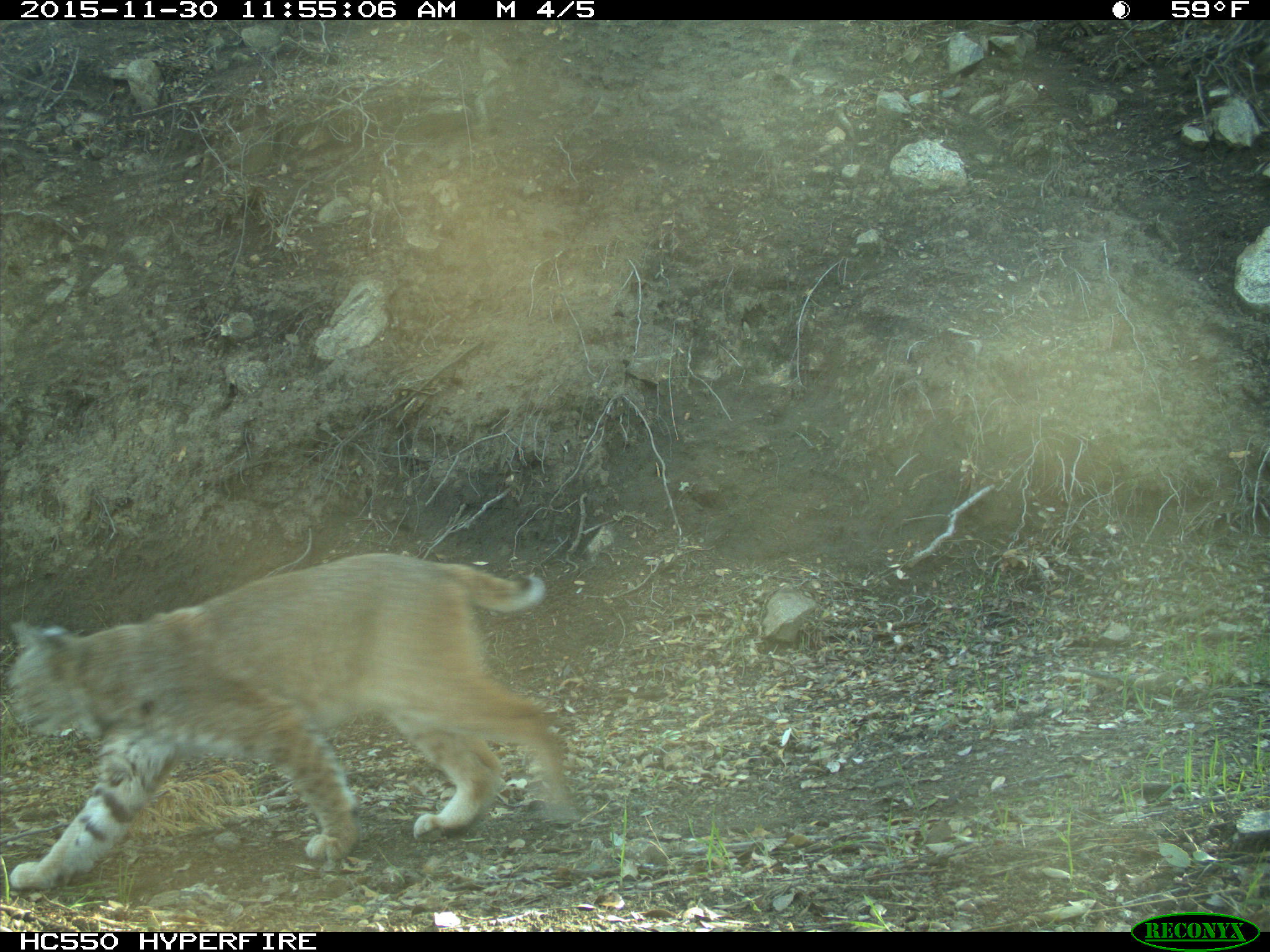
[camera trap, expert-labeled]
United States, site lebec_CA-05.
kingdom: Animalia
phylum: Chordata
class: Mammalia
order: Carnivora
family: Felidae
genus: Lynx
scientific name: Lynx rufus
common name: bobcat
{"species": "Lynx rufus (bobcat)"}